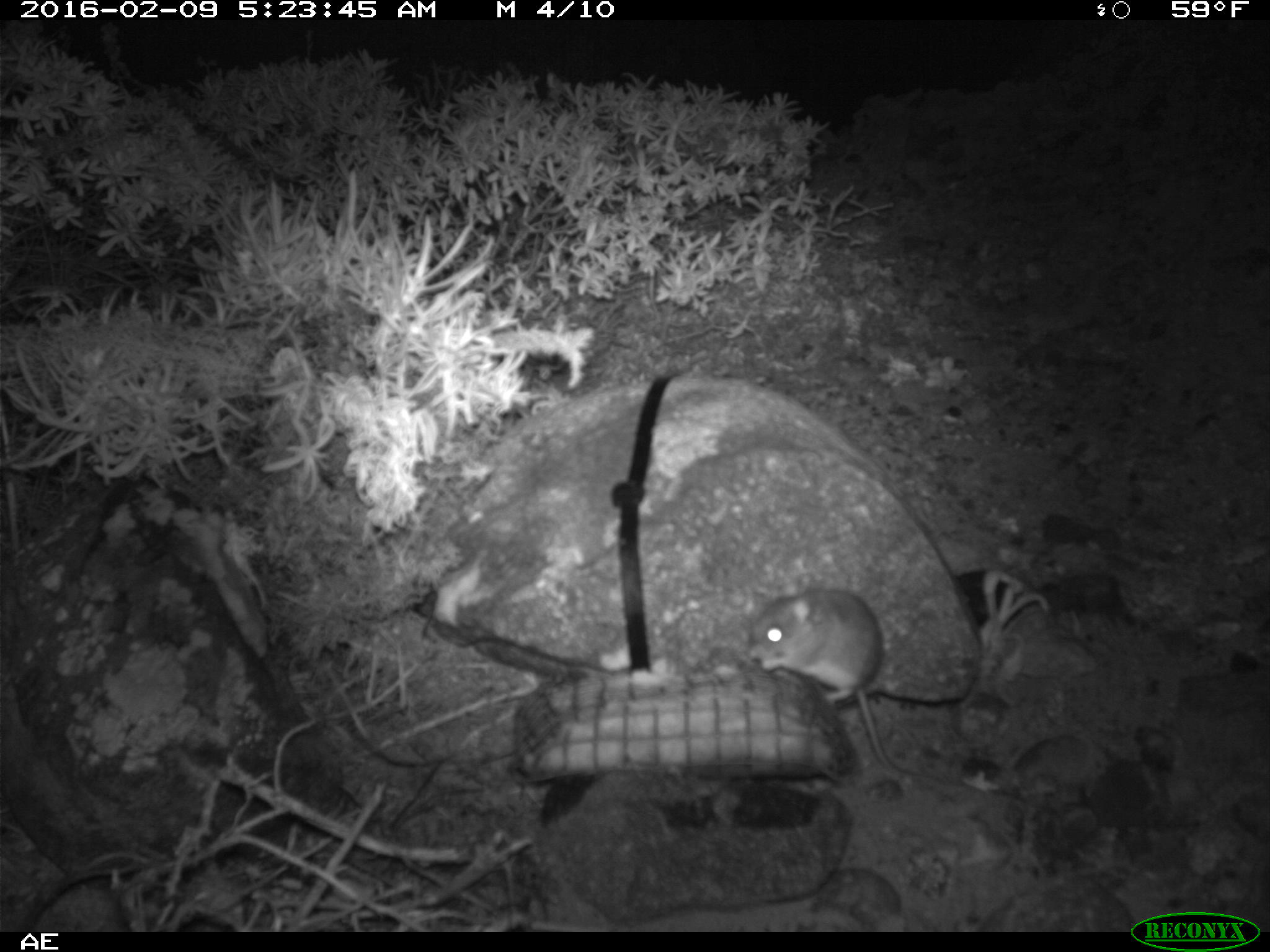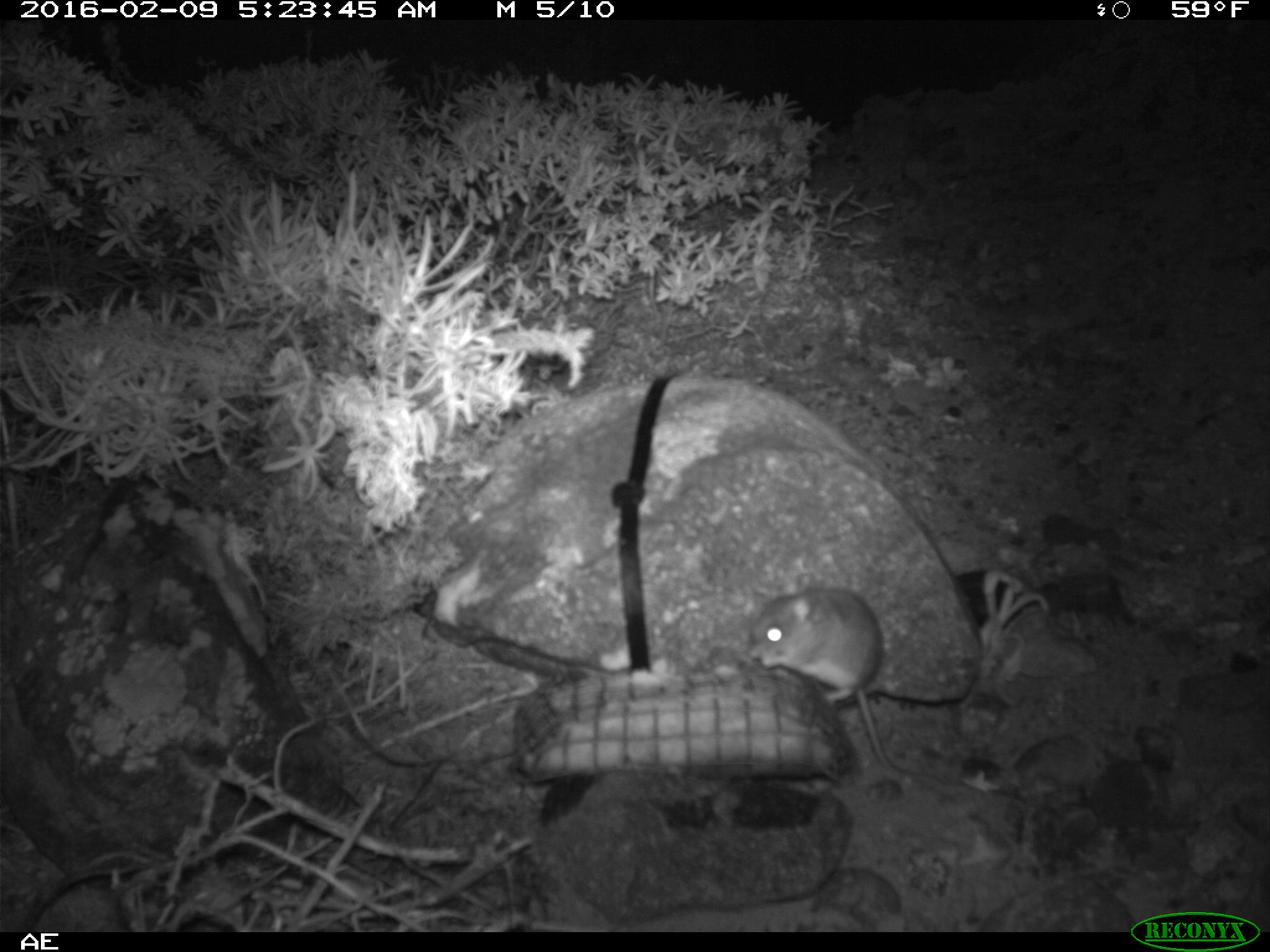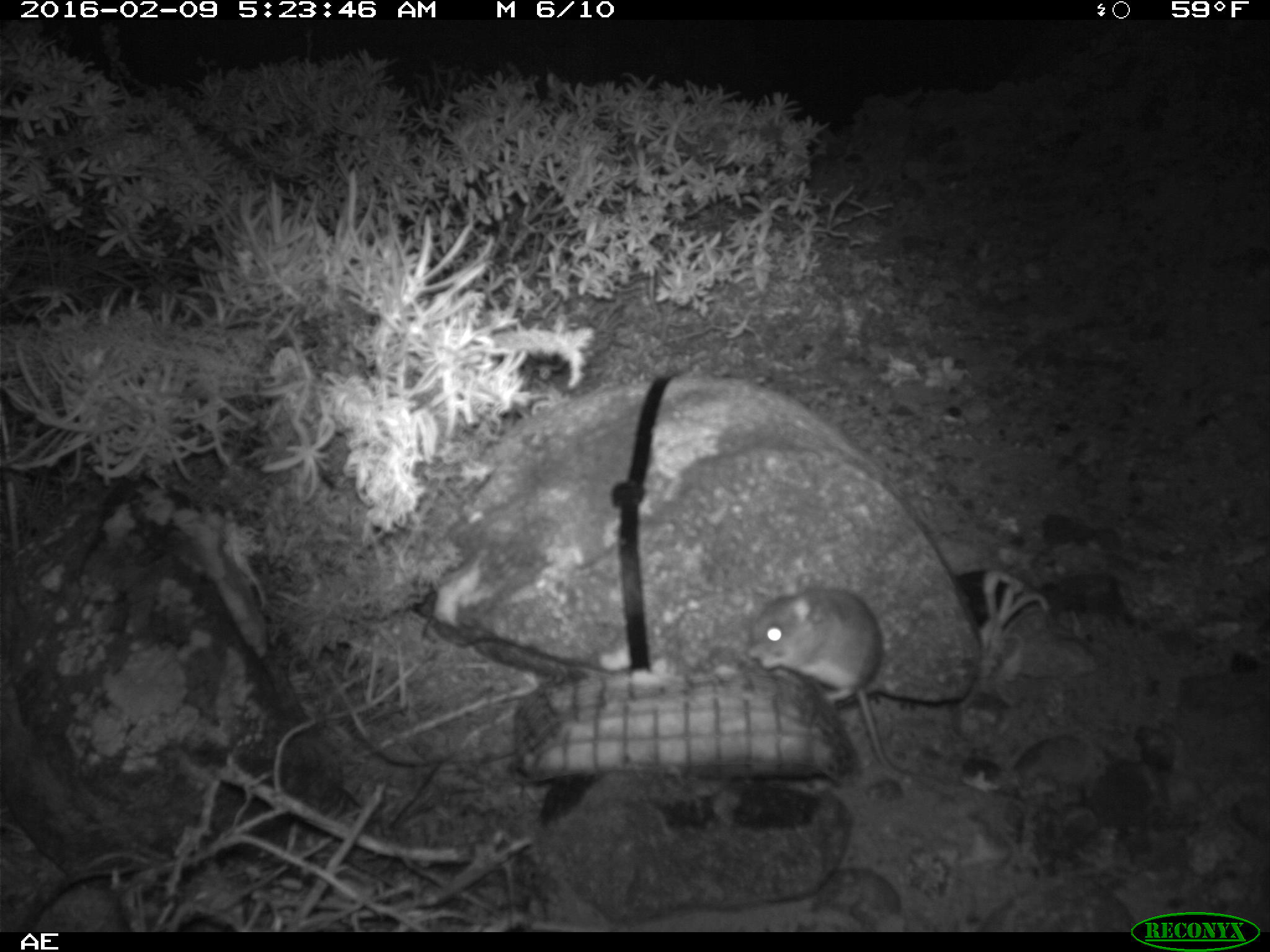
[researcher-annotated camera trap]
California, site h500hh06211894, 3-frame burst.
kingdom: Animalia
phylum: Chordata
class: Mammalia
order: Rodentia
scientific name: Rodentia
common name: rodent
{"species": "rodent (Rodentia)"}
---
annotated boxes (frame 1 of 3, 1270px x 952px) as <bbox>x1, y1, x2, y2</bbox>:
rodent: <bbox>747, 573, 915, 774</bbox>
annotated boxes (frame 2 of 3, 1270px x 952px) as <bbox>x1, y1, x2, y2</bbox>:
rodent: <bbox>747, 577, 923, 784</bbox>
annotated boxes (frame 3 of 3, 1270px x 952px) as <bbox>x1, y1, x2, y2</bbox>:
rodent: <bbox>747, 575, 908, 774</bbox>